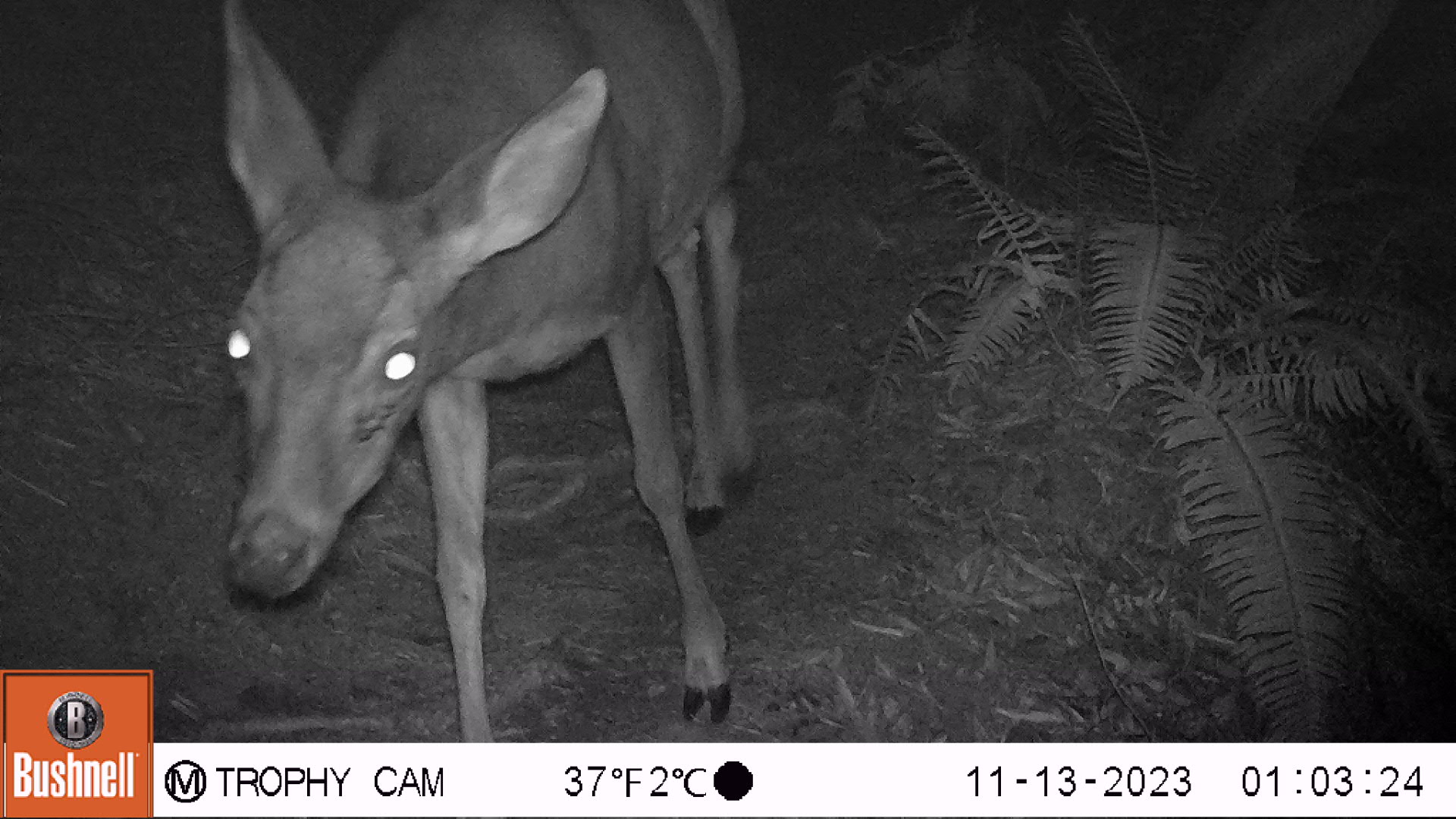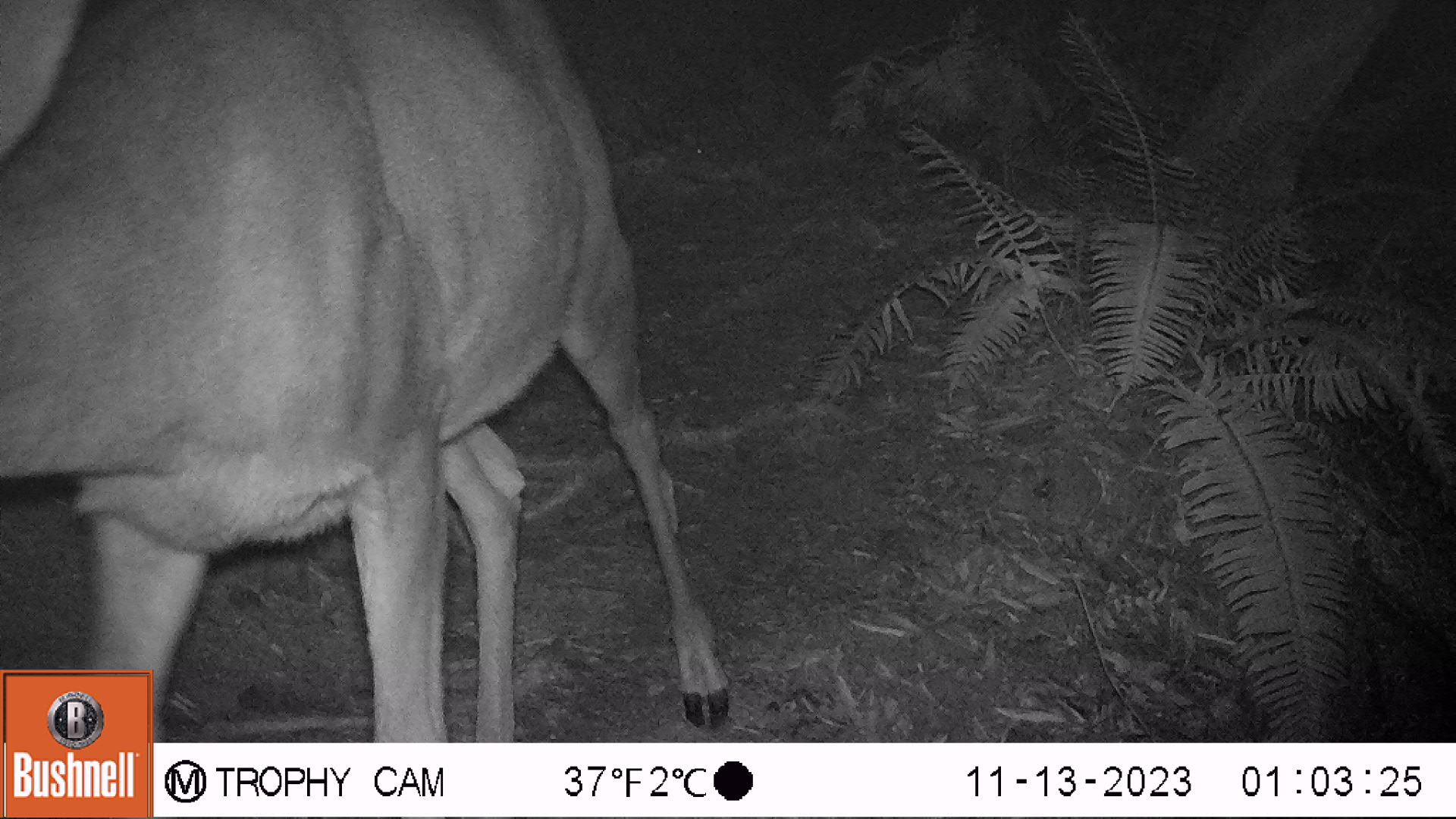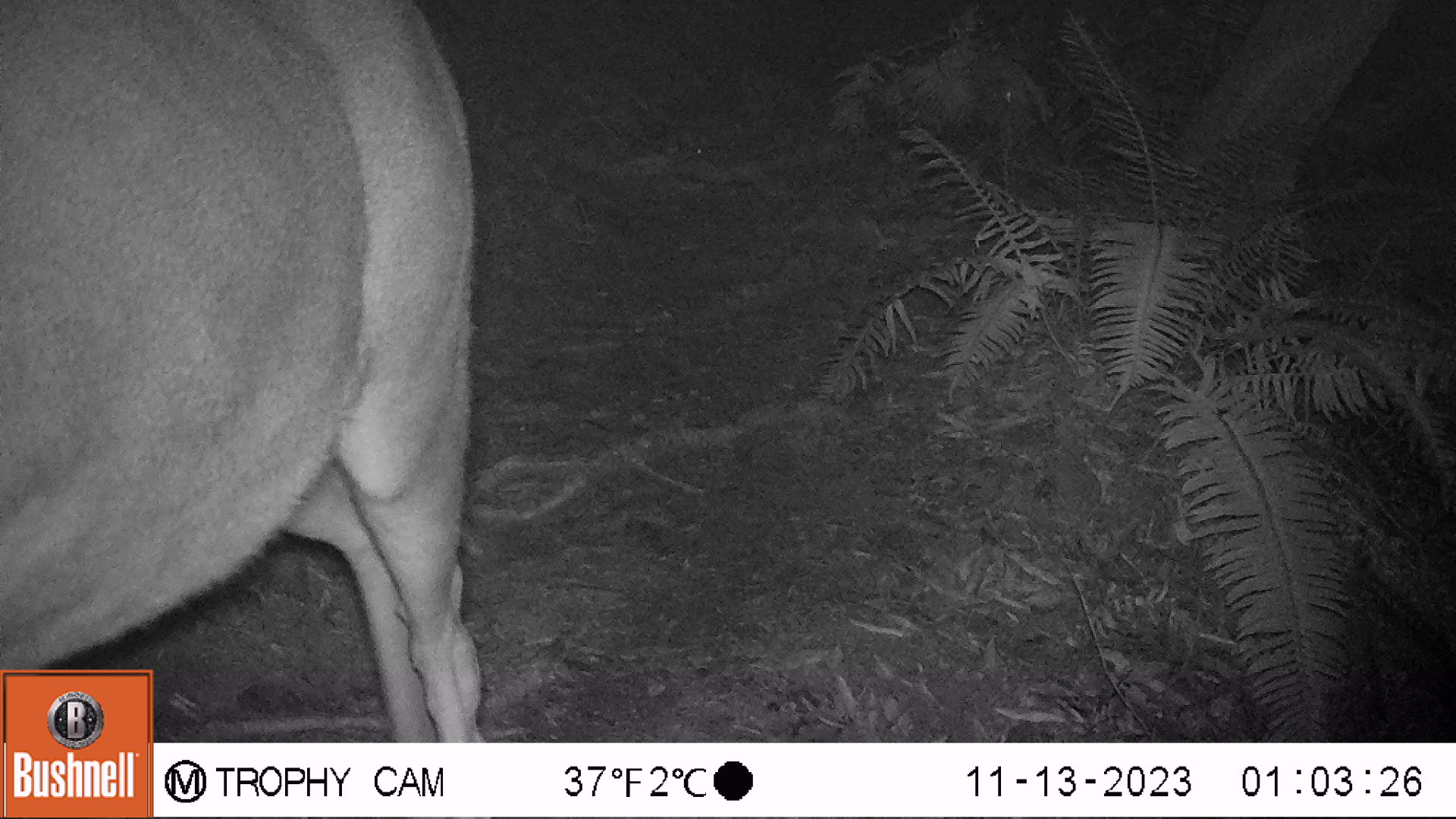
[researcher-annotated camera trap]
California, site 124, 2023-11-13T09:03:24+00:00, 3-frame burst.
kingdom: Animalia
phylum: Chordata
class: Mammalia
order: Artiodactyla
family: Cervidae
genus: Odocoileus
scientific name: Odocoileus hemionus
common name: mule deer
Mule deer (Odocoileus hemionus).